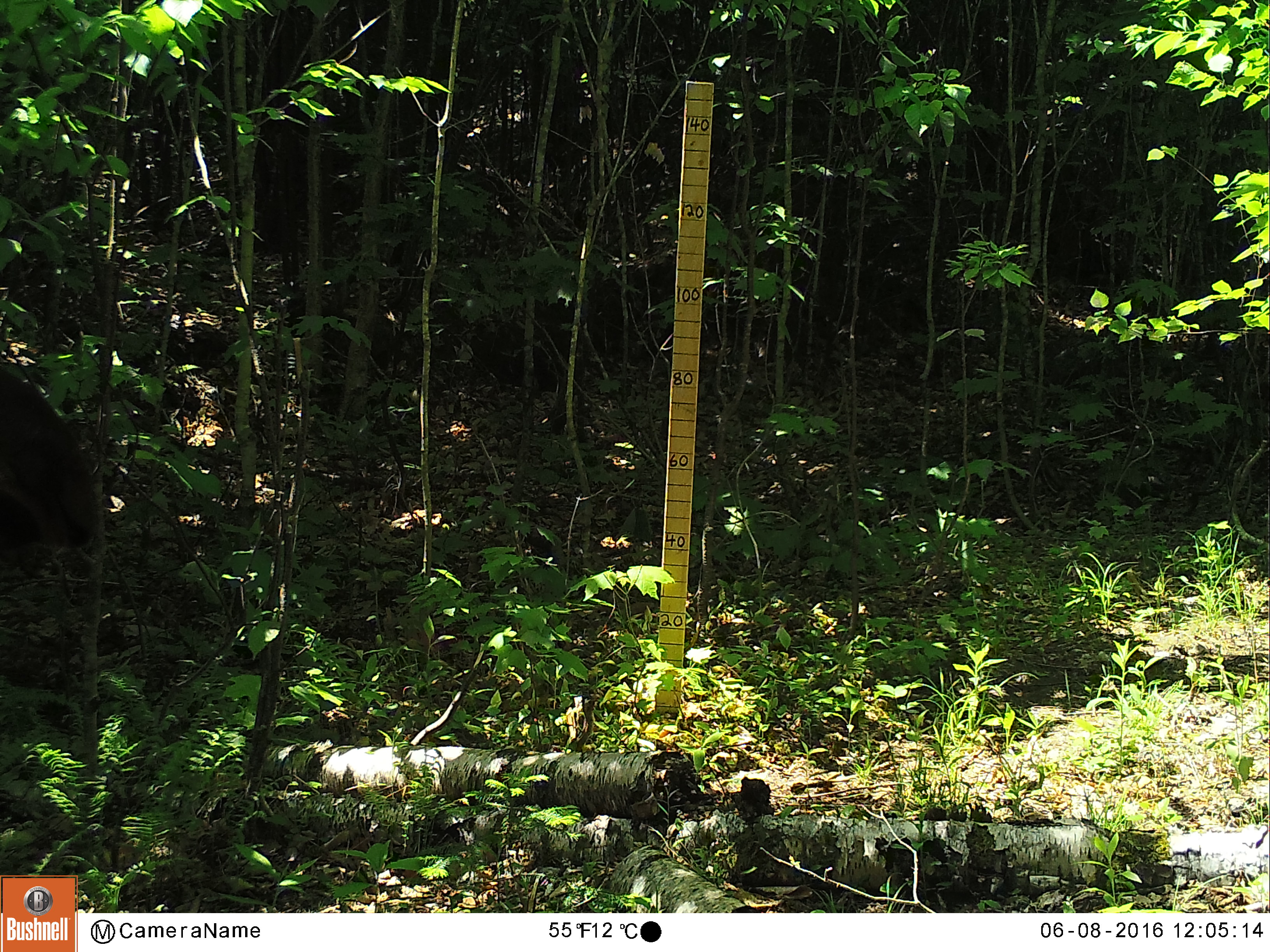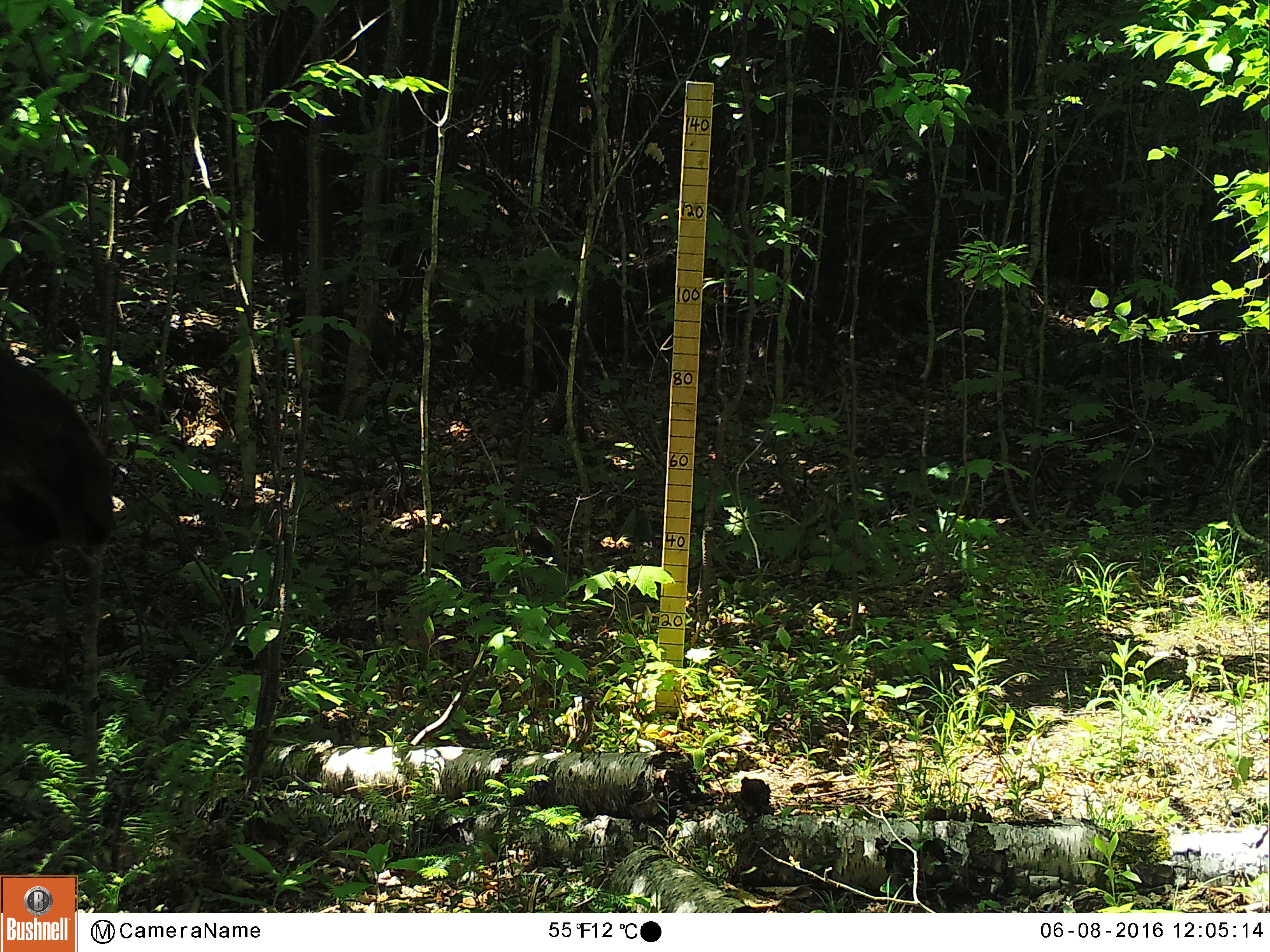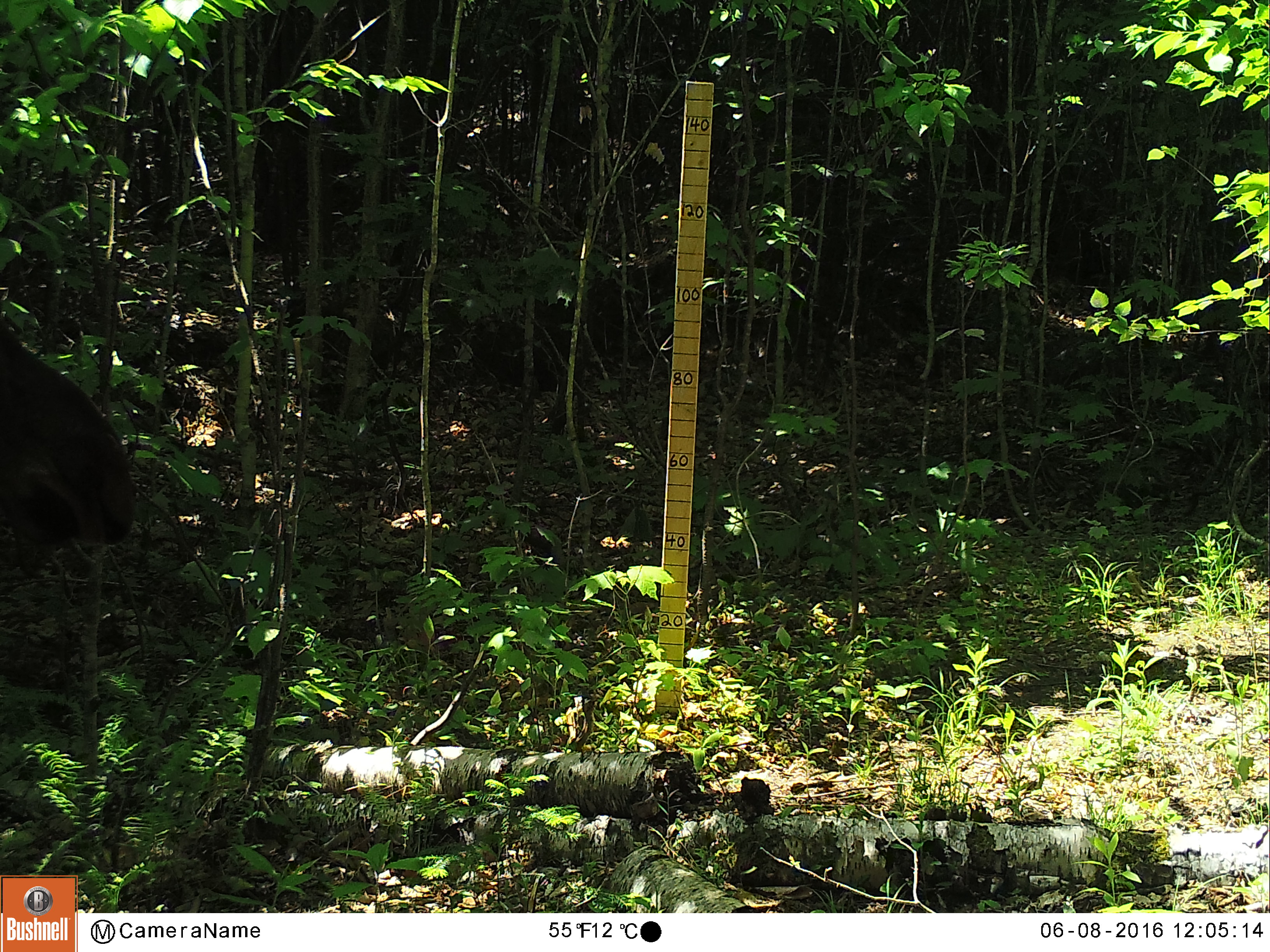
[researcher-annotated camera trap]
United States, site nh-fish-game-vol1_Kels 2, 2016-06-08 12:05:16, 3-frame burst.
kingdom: Animalia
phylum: Chordata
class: Mammalia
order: Artiodactyla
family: Cervidae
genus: Alces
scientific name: Alces alces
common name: moose